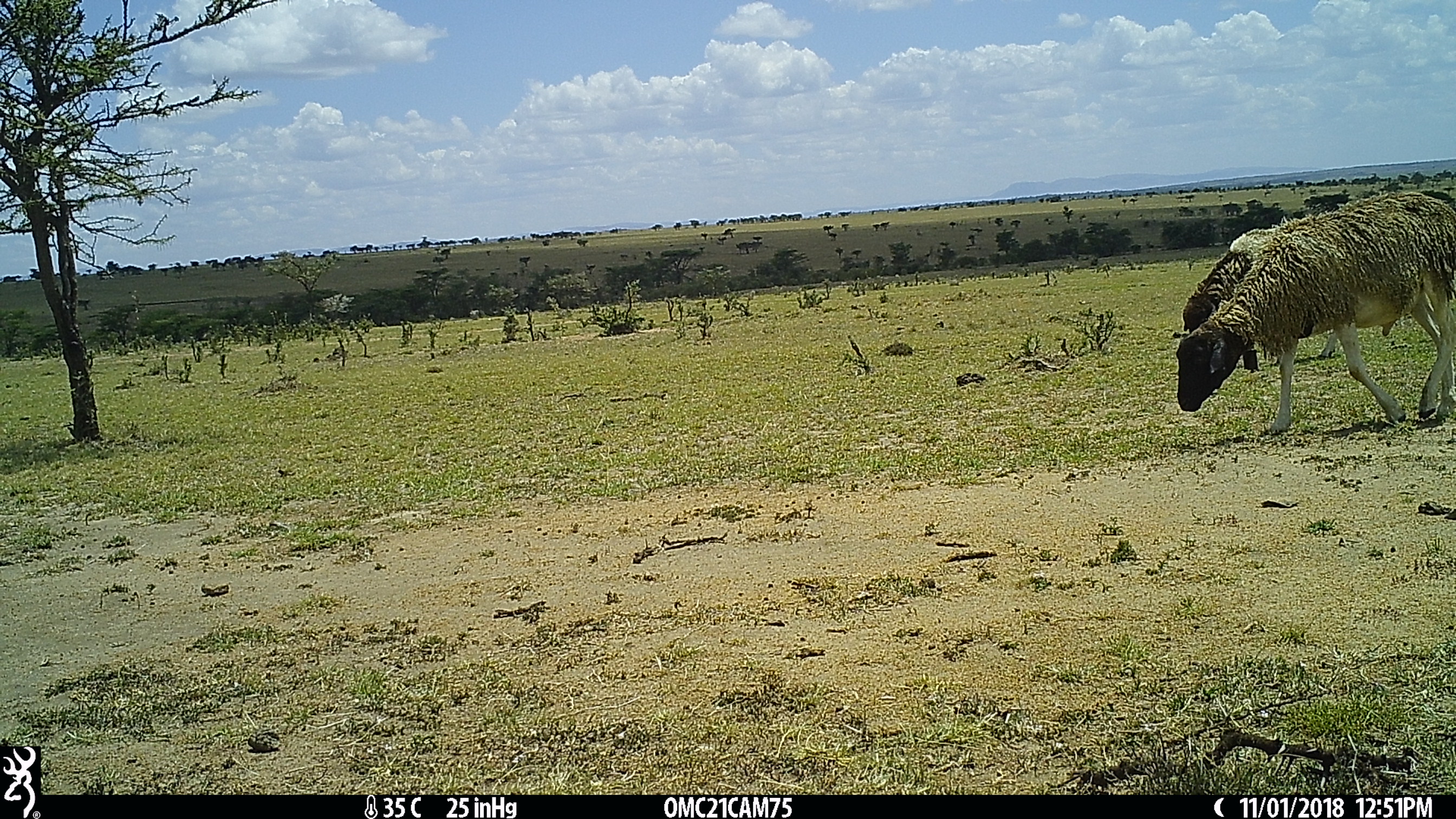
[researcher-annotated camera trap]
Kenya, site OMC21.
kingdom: Animalia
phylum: Chordata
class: Mammalia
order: Artiodactyla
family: Bovidae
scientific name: Bovidae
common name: sheep or goat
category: shoat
Shoat (sheep or goat) (Bovidae).